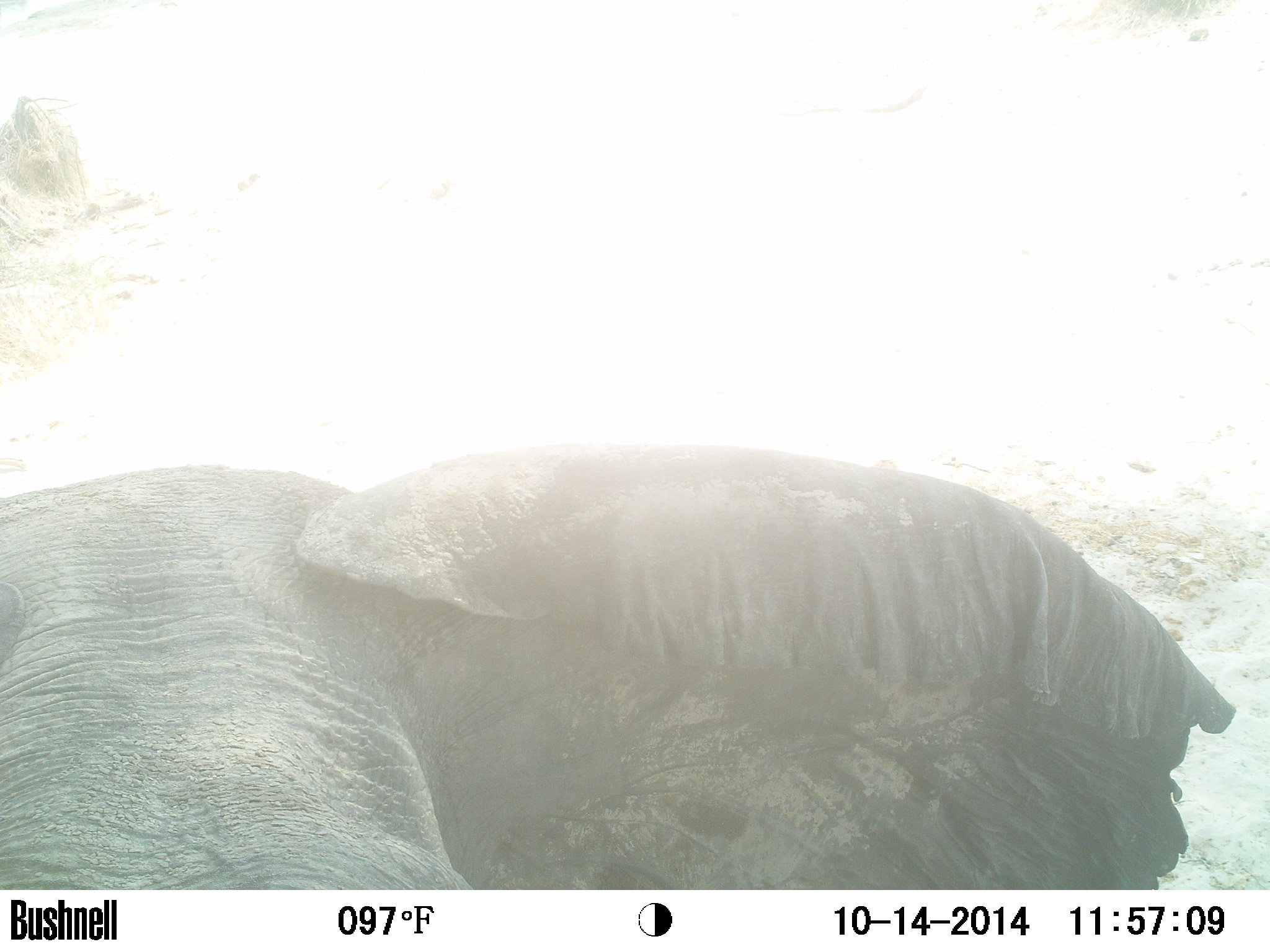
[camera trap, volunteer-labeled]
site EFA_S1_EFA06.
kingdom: Animalia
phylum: Chordata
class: Mammalia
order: Proboscidea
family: Elephantidae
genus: Loxodonta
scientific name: Loxodonta africana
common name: african bush elephant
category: elephant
Elephant (african bush elephant) (Loxodonta africana), count 1. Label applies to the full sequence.